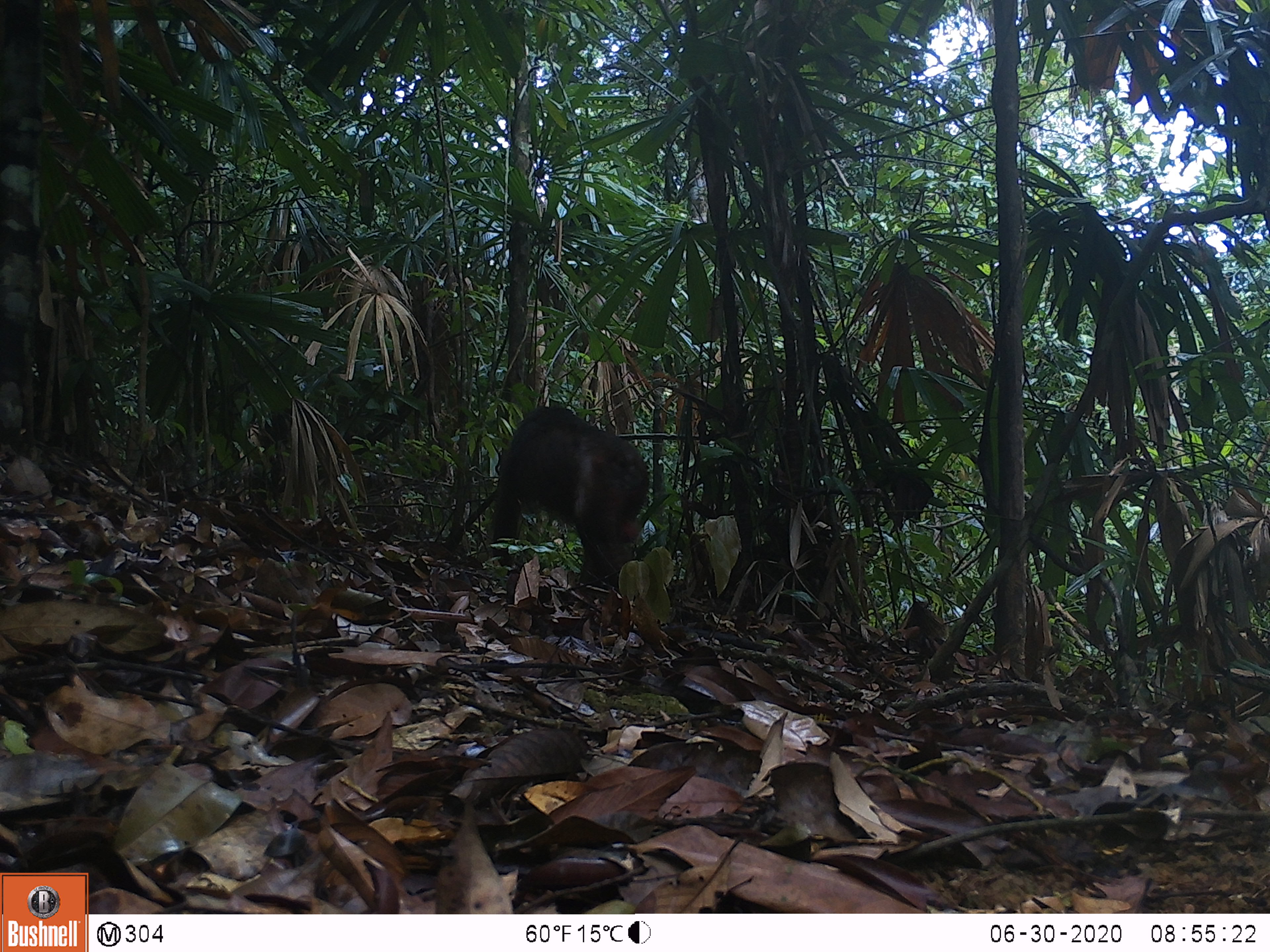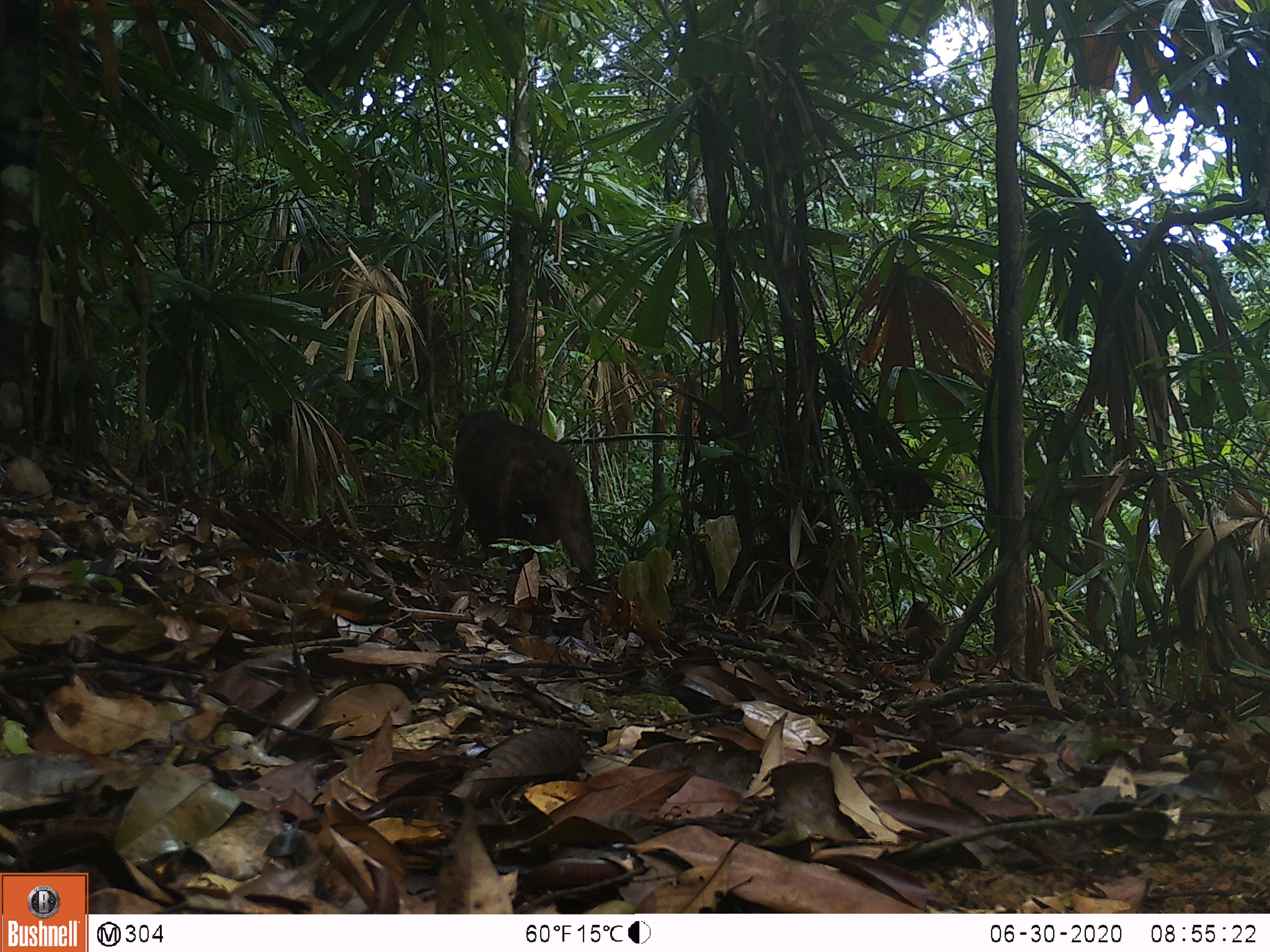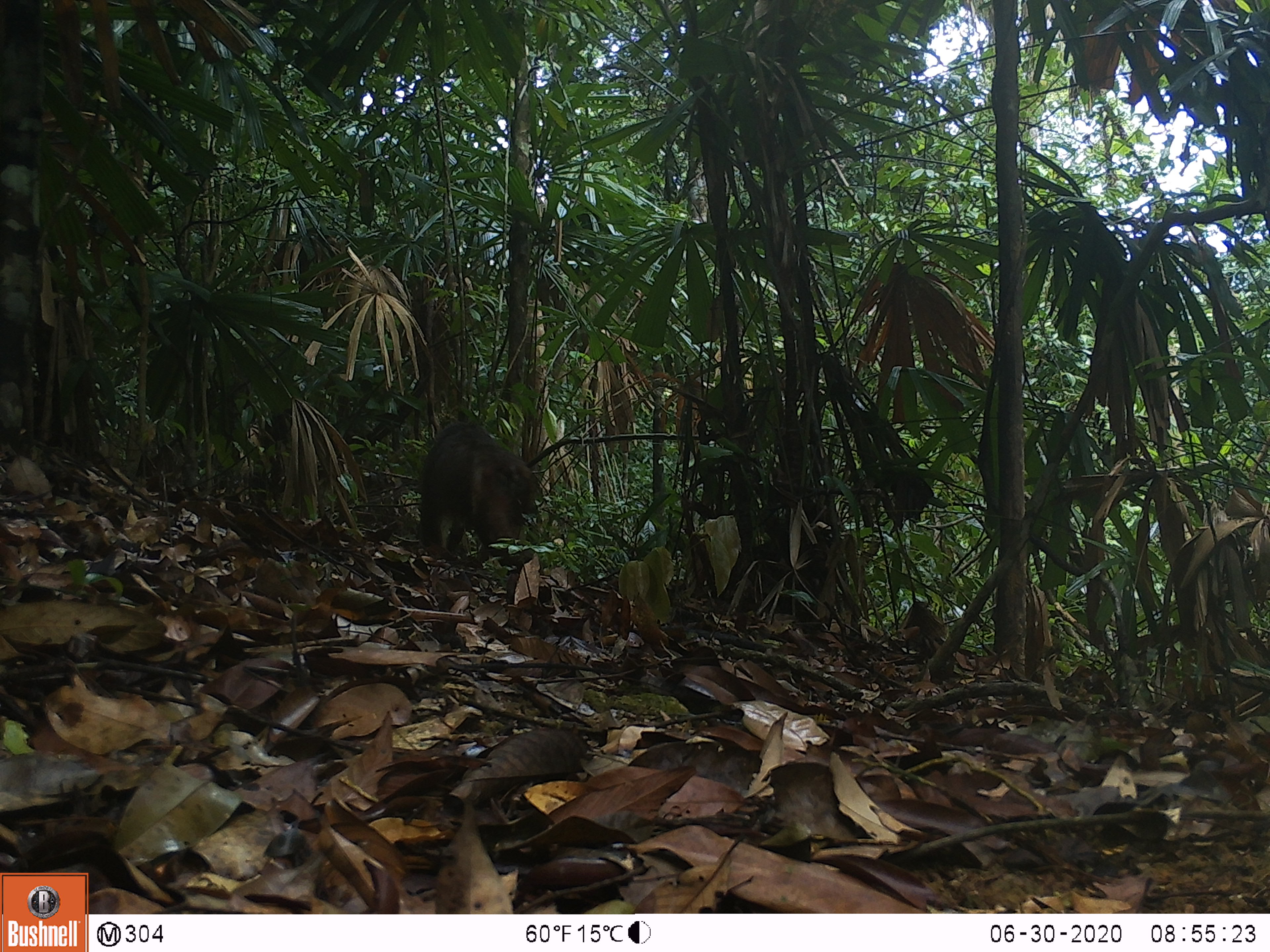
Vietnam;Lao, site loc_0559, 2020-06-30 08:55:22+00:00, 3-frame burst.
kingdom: Animalia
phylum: Chordata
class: Mammalia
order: Primates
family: Cercopithecidae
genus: Macaca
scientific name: Macaca arctoides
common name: stump-tailed macaque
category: stump tailed macaque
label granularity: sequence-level